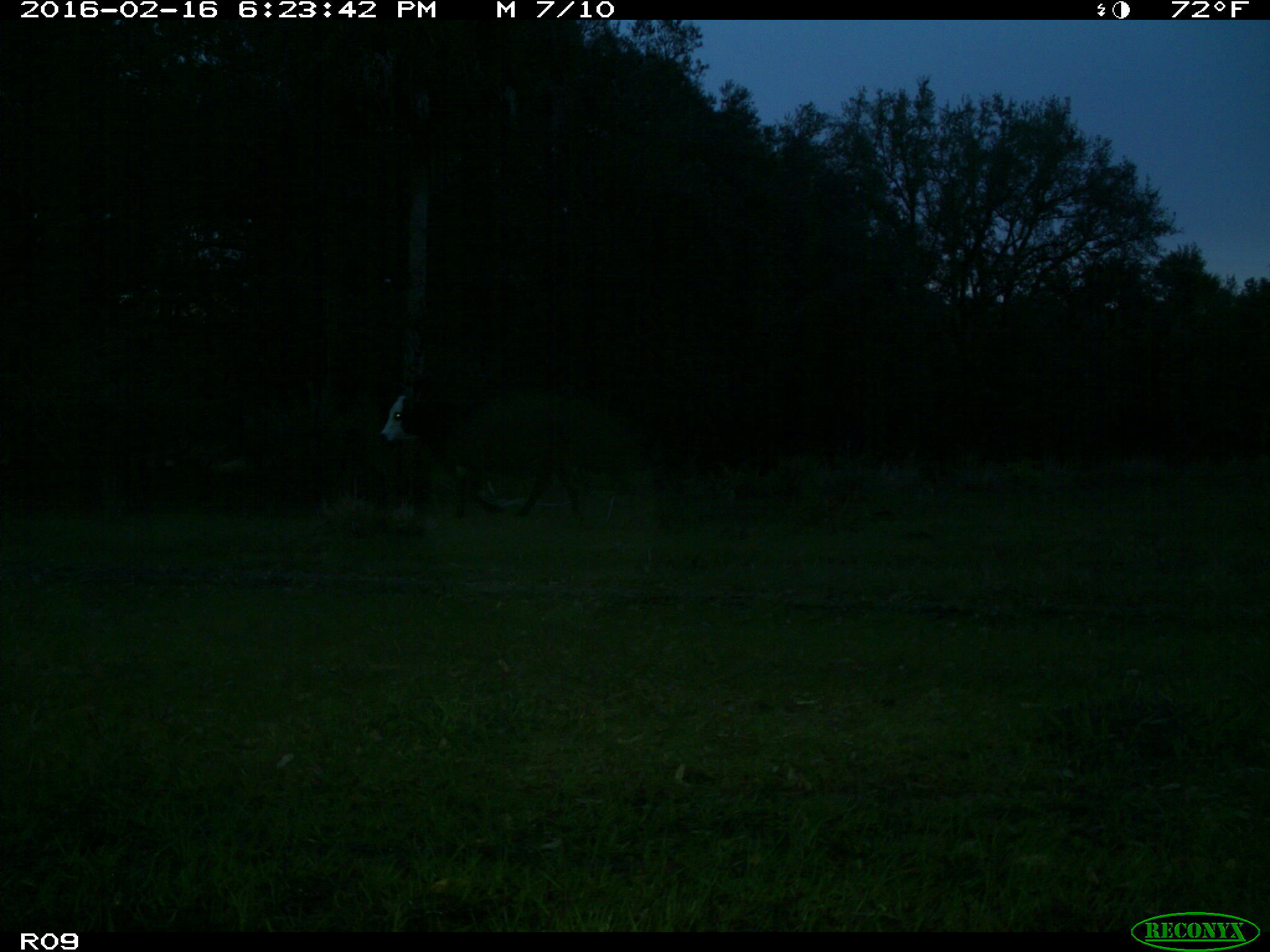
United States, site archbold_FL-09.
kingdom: Animalia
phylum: Chordata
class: Mammalia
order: Artiodactyla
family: Bovidae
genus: Bos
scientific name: Bos taurus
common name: domestic cow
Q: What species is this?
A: Bos taurus (domestic cow).